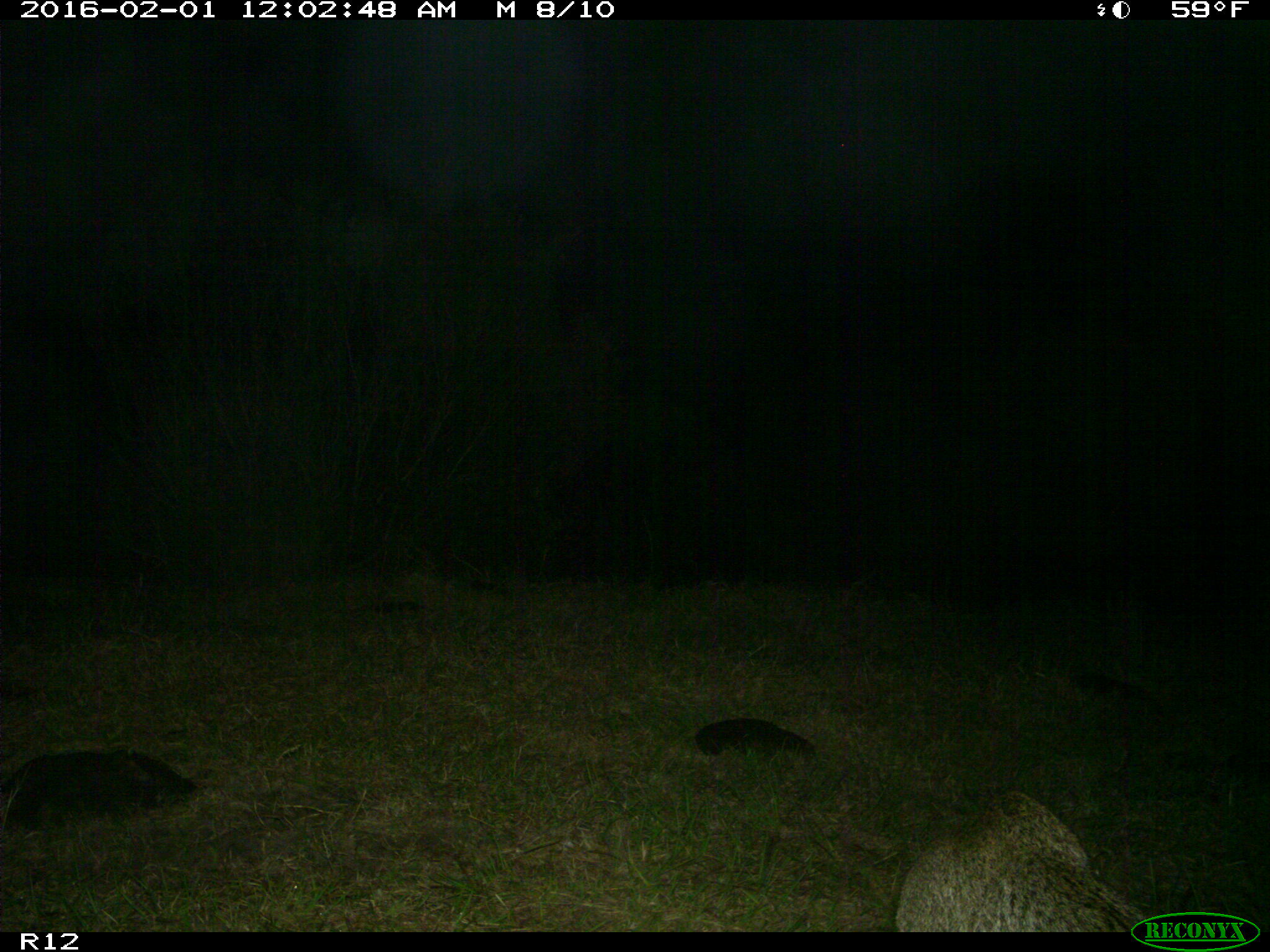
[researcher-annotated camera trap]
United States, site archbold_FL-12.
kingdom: Animalia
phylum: Chordata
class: Mammalia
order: Carnivora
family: Felidae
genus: Lynx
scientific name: Lynx rufus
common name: bobcat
Lynx rufus (bobcat).